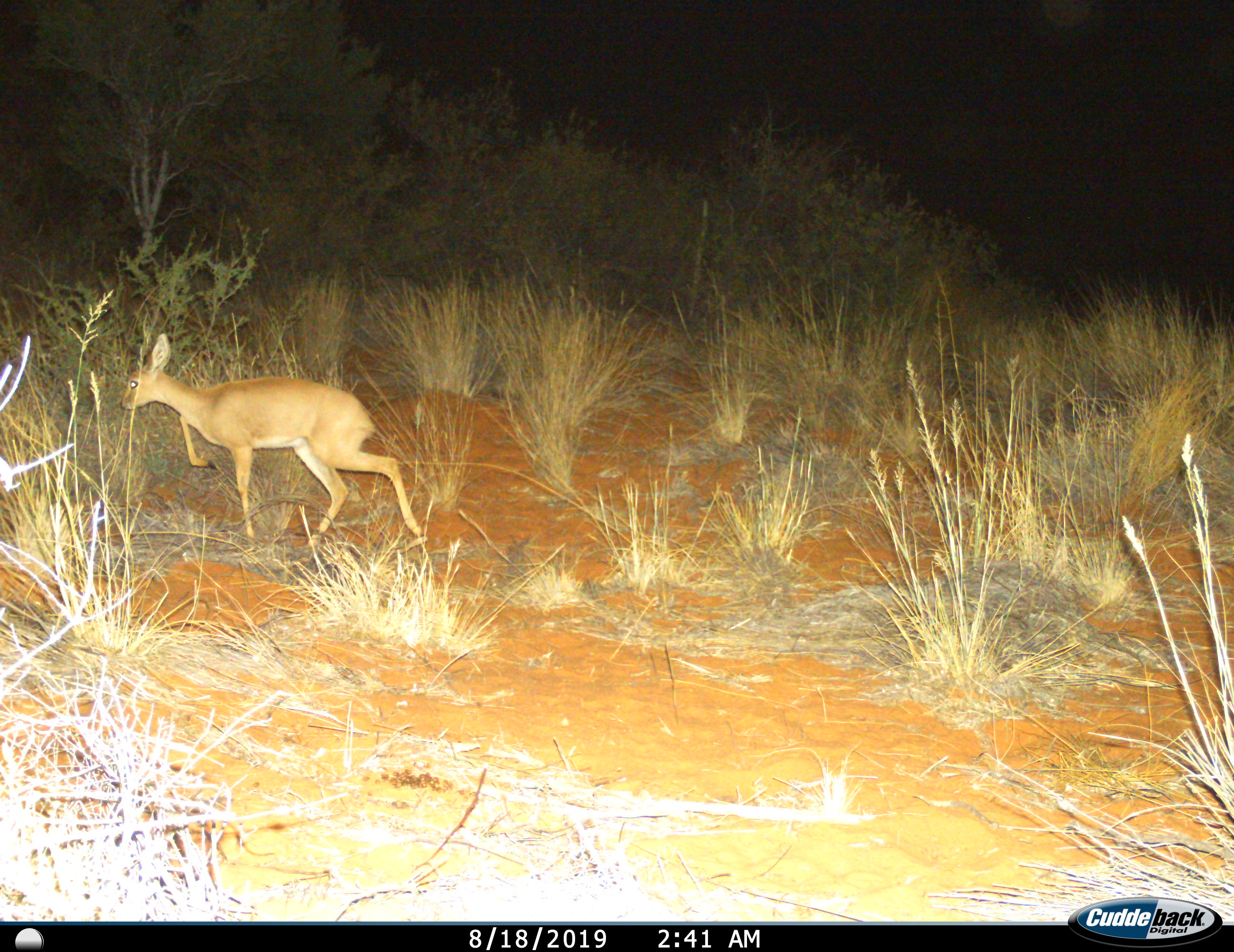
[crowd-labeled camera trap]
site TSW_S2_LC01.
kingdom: Animalia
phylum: Chordata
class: Mammalia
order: Artiodactyla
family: Bovidae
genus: Raphicerus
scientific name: Raphicerus campestris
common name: steenbok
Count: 1.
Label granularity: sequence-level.